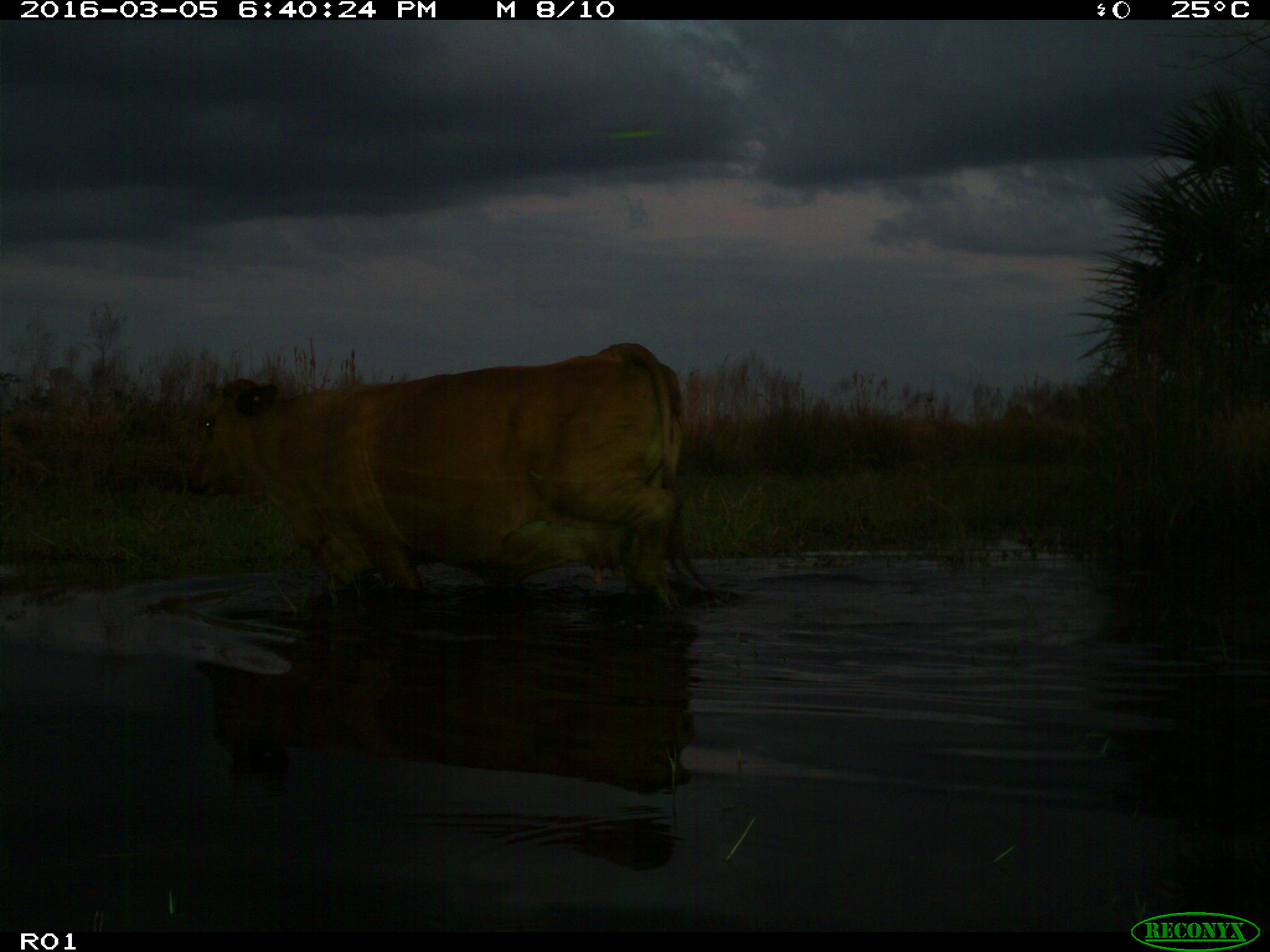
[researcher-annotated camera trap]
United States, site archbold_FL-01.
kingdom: Animalia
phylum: Chordata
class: Mammalia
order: Artiodactyla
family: Bovidae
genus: Bos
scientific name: Bos taurus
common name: domestic cow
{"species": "Bos taurus (domestic cow)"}